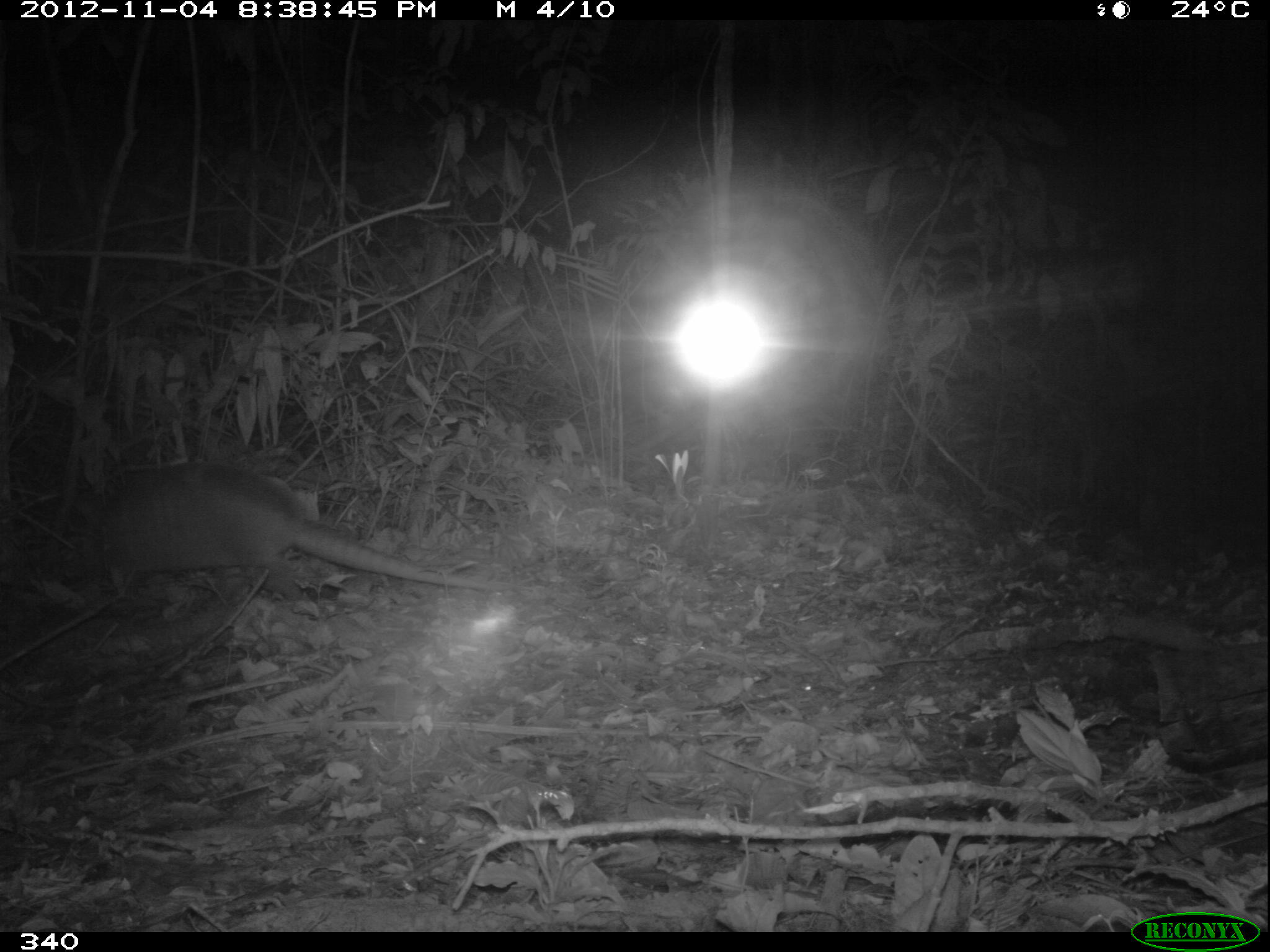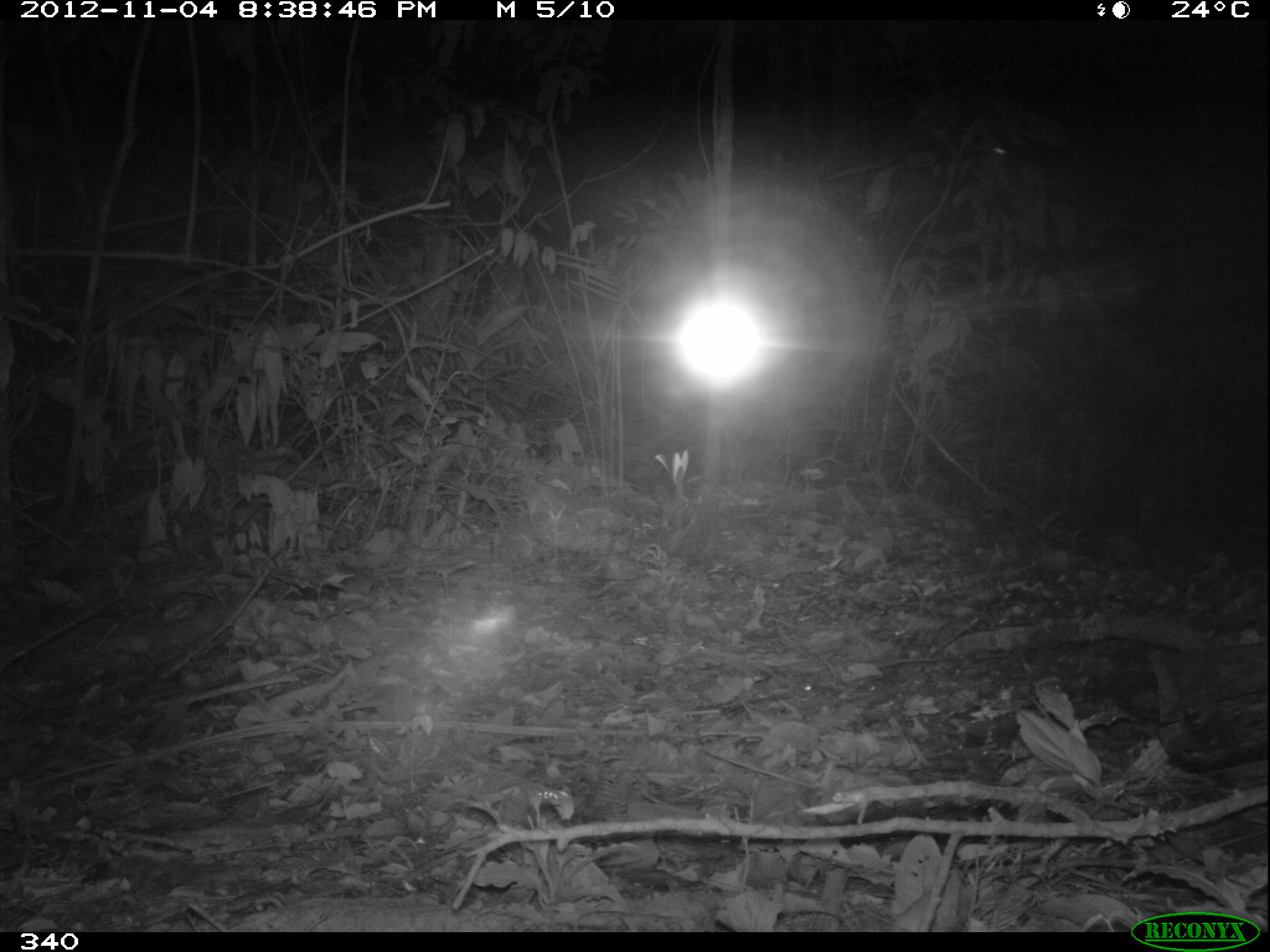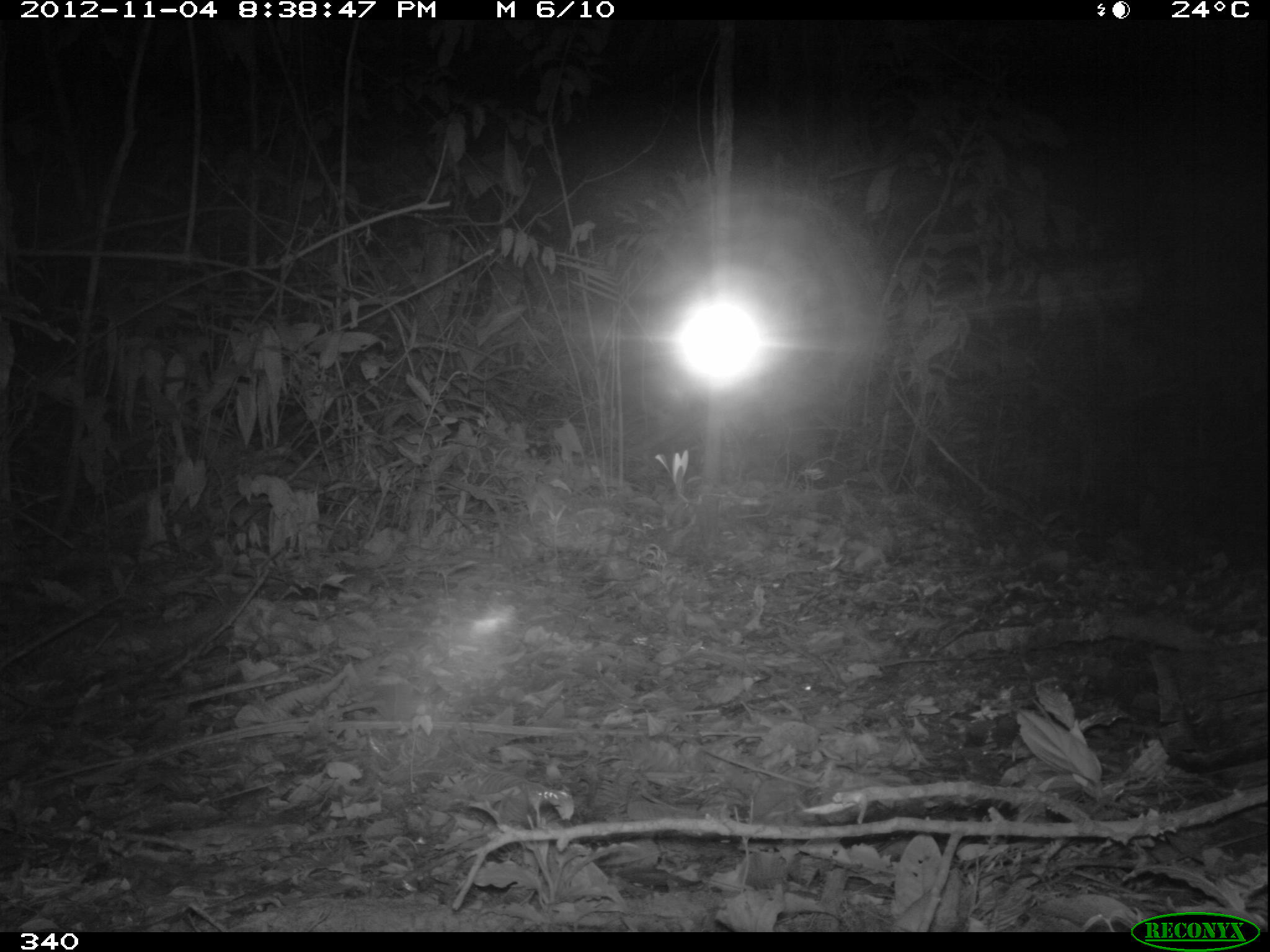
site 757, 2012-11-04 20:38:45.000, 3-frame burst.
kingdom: Animalia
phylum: Chordata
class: Mammalia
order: Cingulata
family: Dasypodidae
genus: Dasypus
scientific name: Dasypus novemcinctus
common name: nine-banded armadillo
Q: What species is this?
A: Dasypus novemcinctus (nine-banded armadillo).